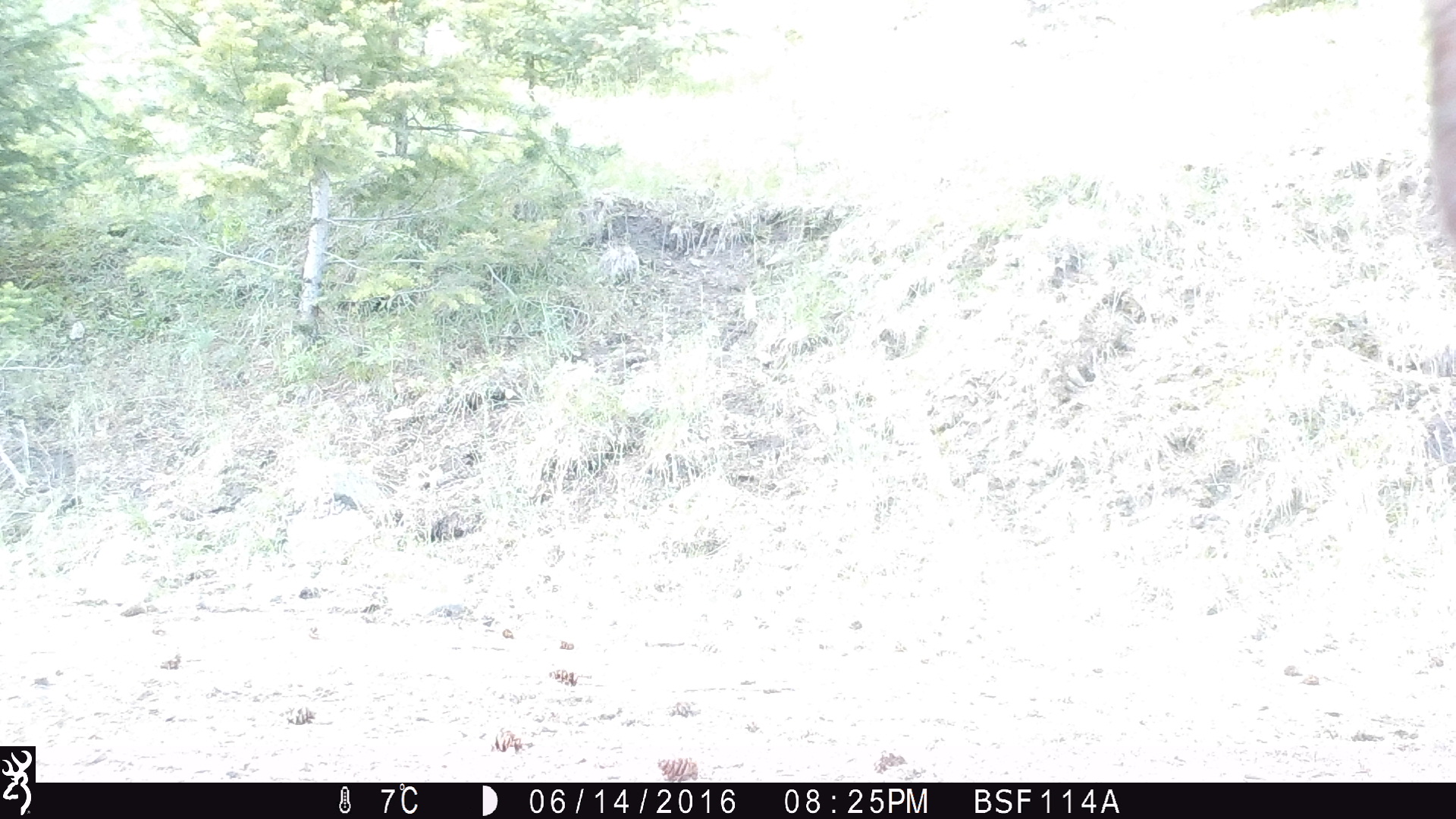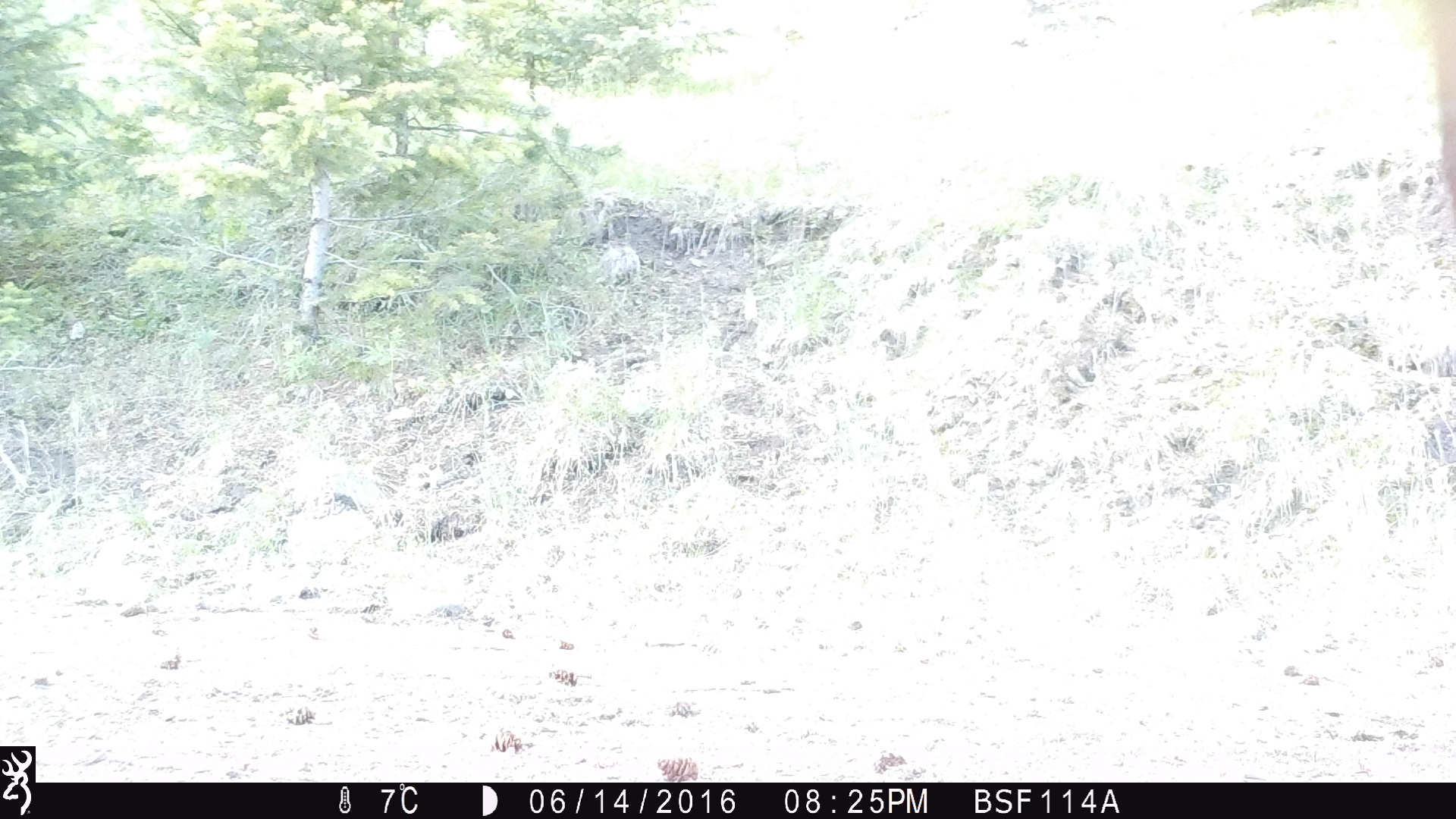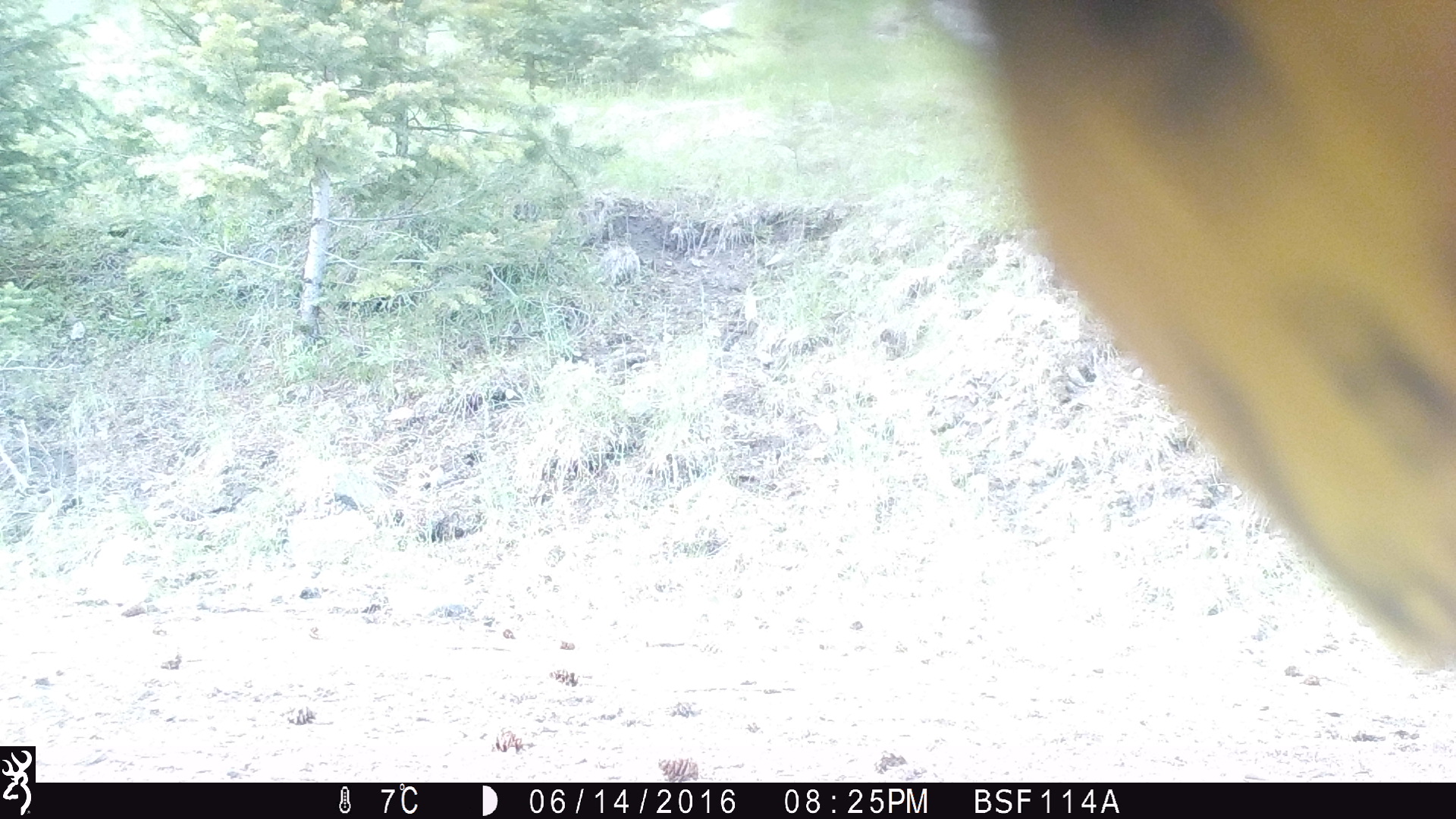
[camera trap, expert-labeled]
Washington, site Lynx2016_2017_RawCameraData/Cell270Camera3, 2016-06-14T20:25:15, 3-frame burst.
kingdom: Animalia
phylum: Chordata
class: Mammalia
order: Artiodactyla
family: Bovidae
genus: Bos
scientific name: Bos taurus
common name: domestic cattle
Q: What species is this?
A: Domestic cattle (Bos taurus).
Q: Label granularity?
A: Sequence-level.